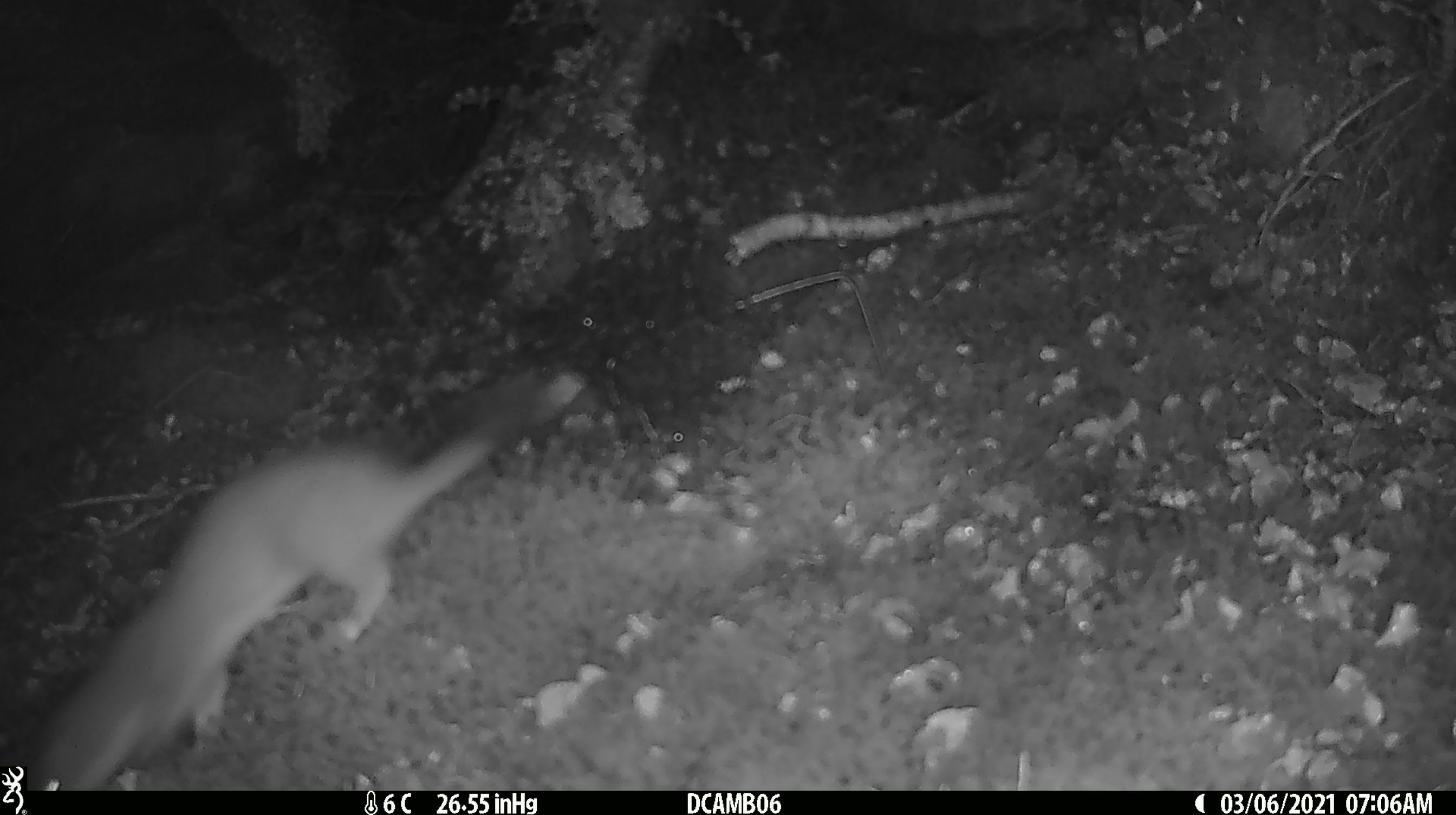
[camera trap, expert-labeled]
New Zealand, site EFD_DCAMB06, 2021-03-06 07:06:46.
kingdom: Animalia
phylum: Chordata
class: Mammalia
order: Carnivora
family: Mustelidae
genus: Mustela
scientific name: Mustela erminea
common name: stoat